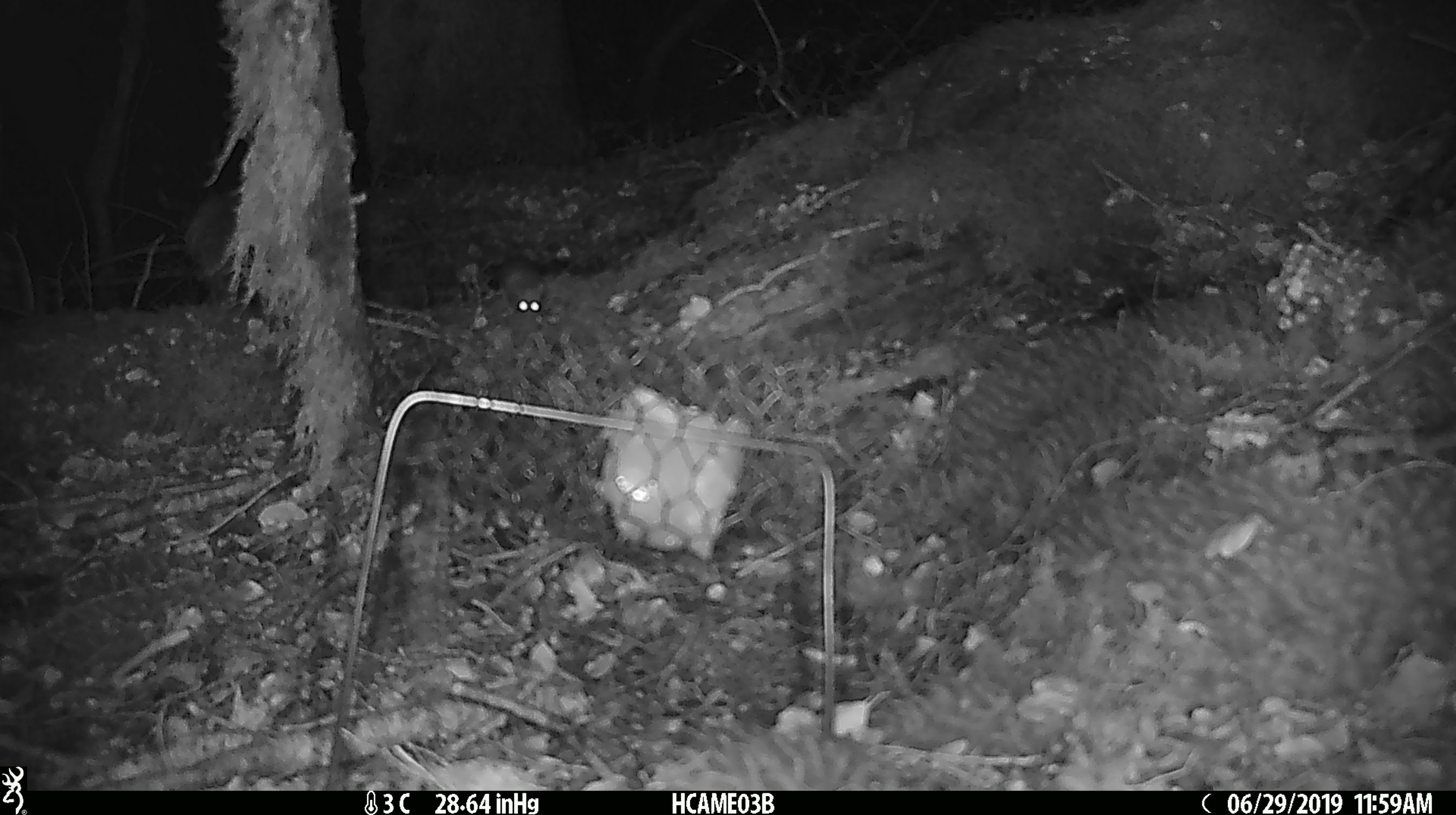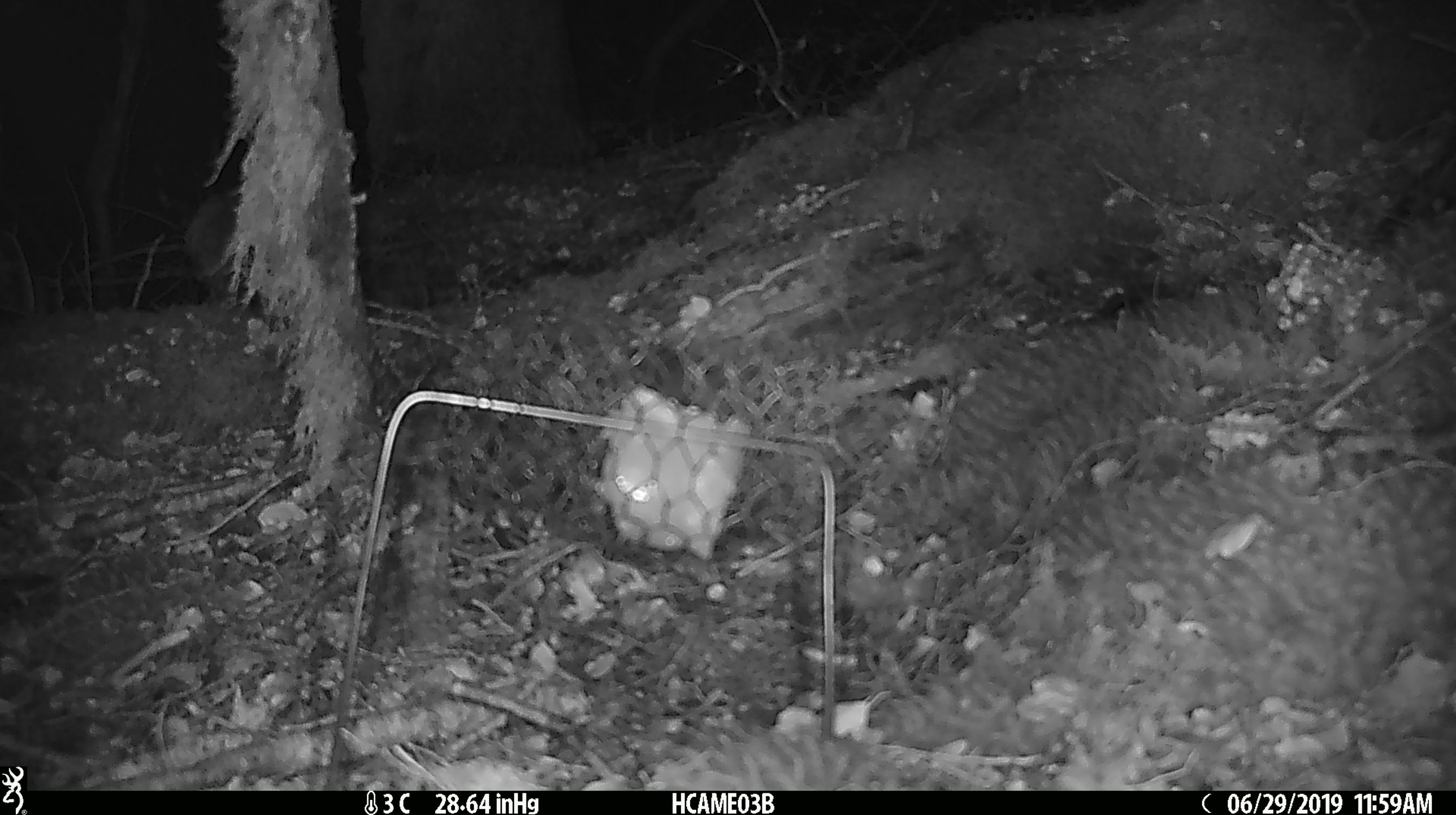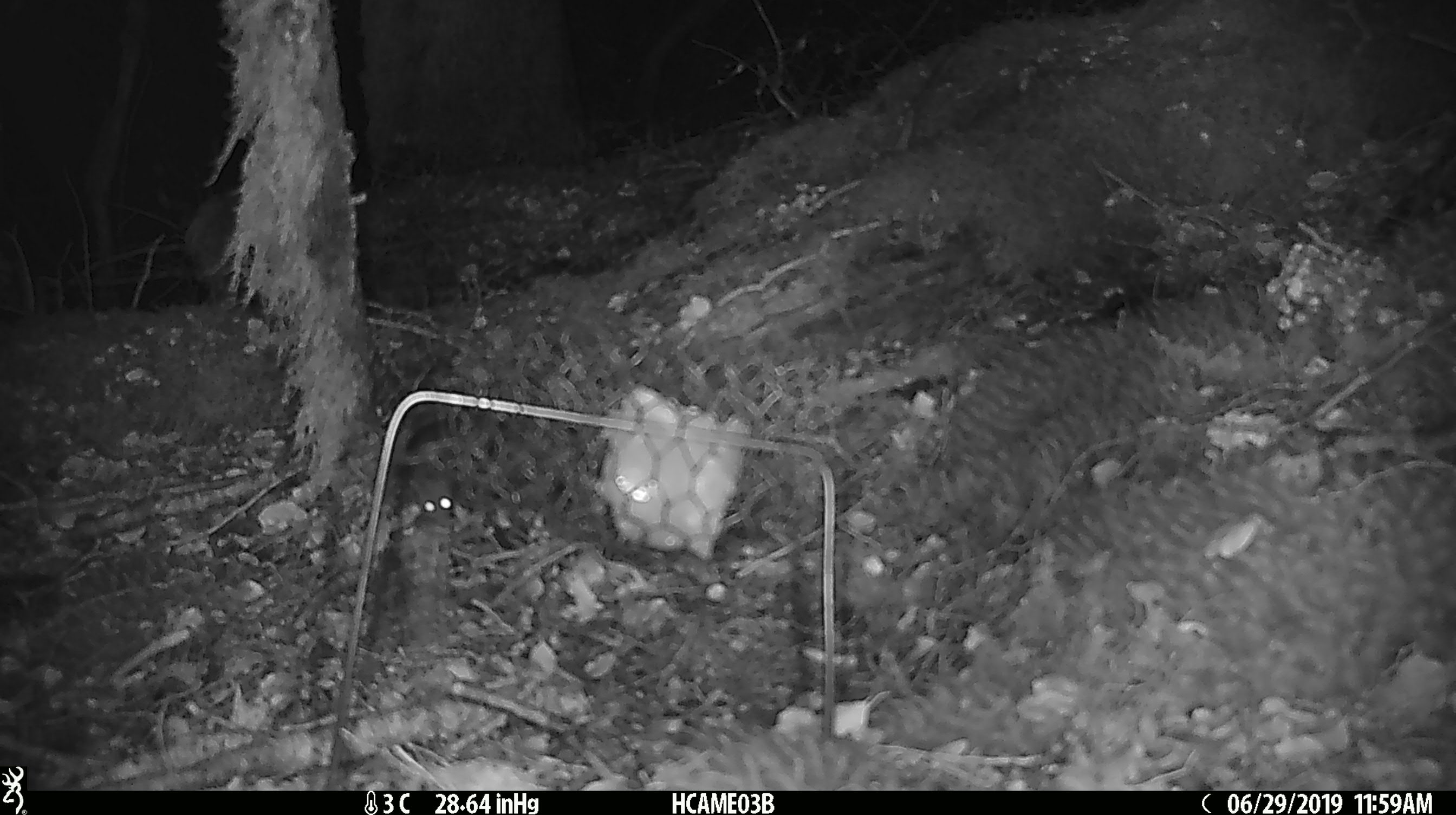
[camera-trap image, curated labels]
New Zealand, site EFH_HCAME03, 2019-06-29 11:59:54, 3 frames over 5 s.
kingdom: Animalia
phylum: Chordata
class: Mammalia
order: Rodentia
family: Muridae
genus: Mus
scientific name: Mus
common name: mouse